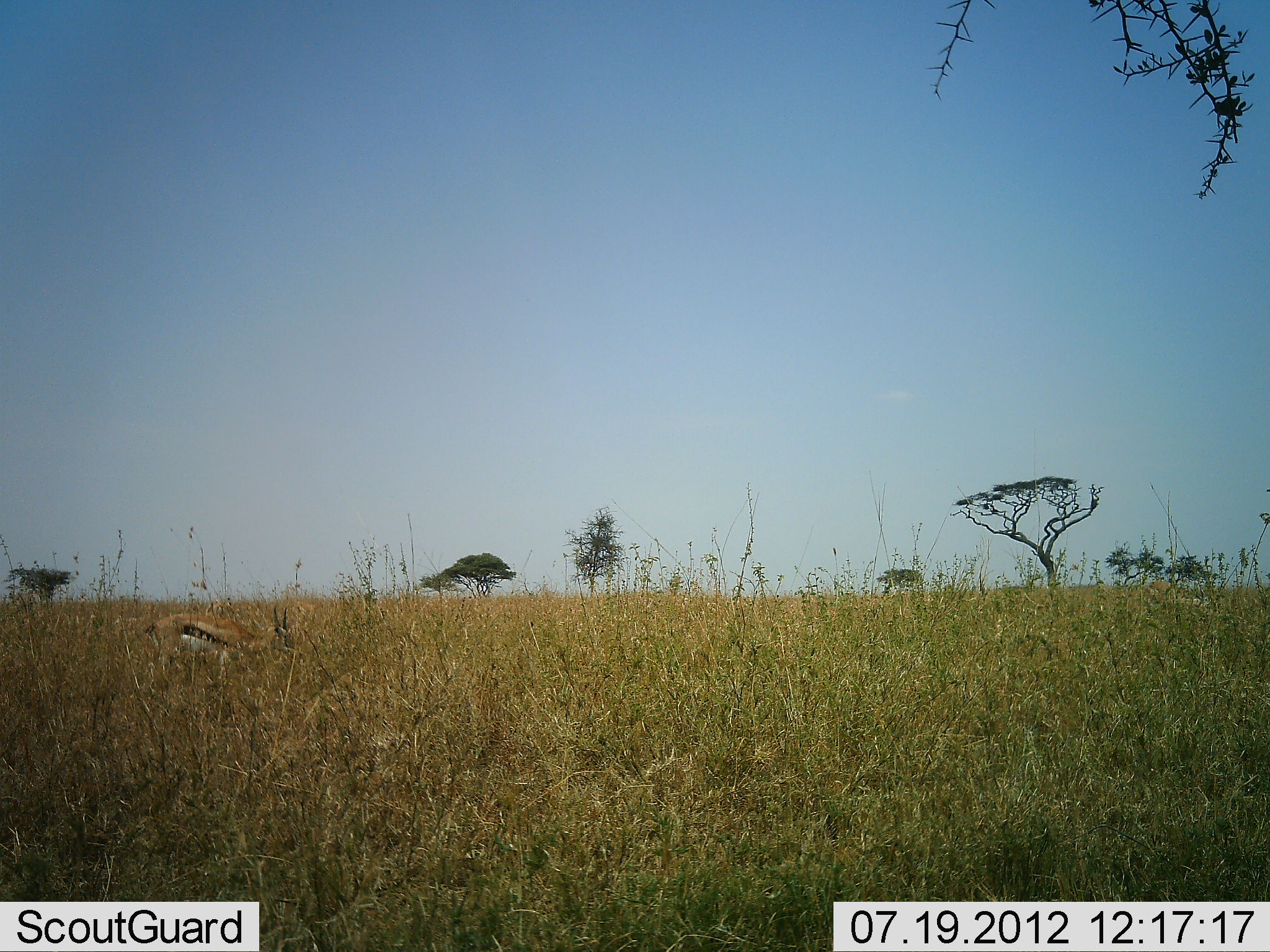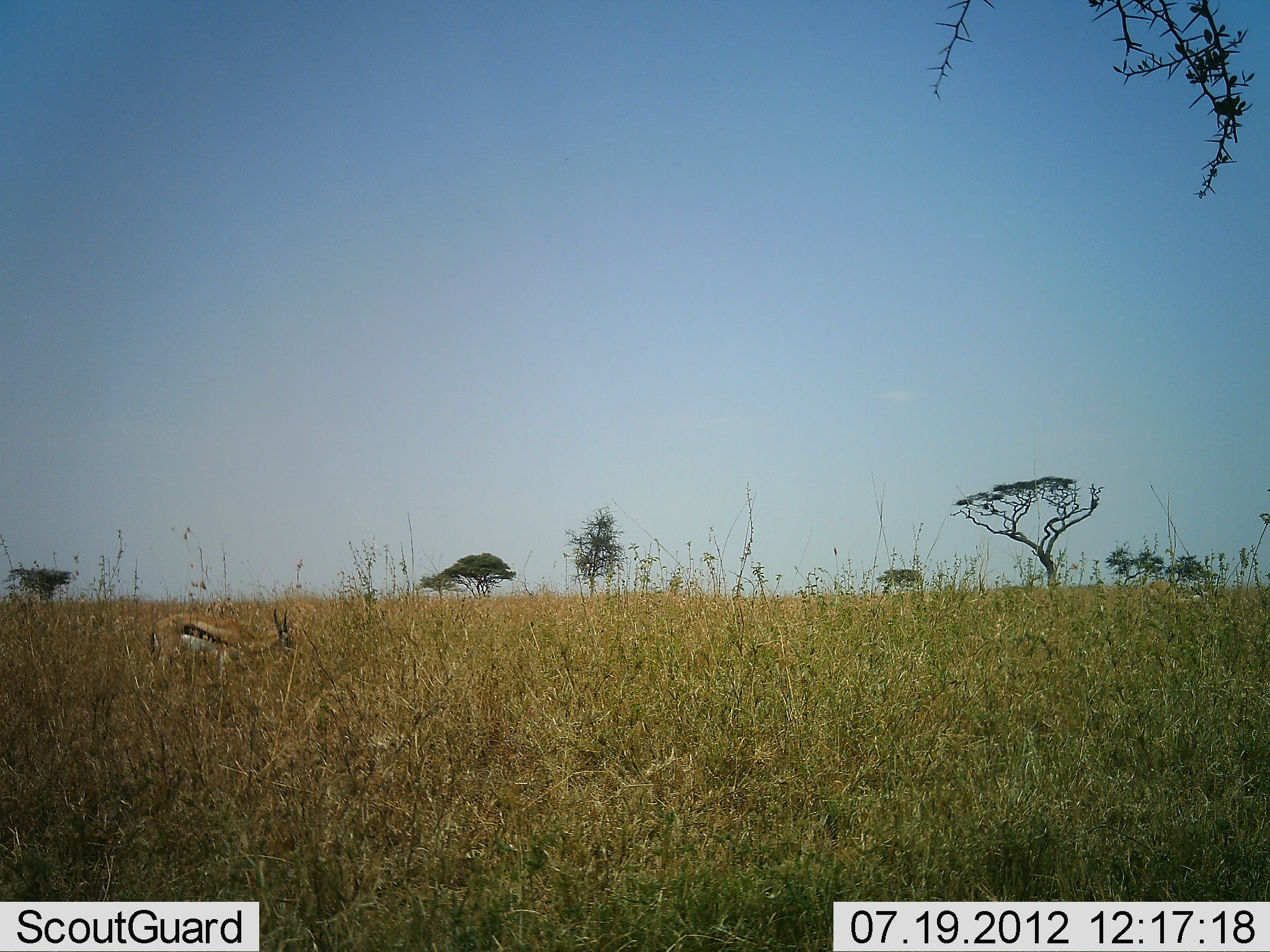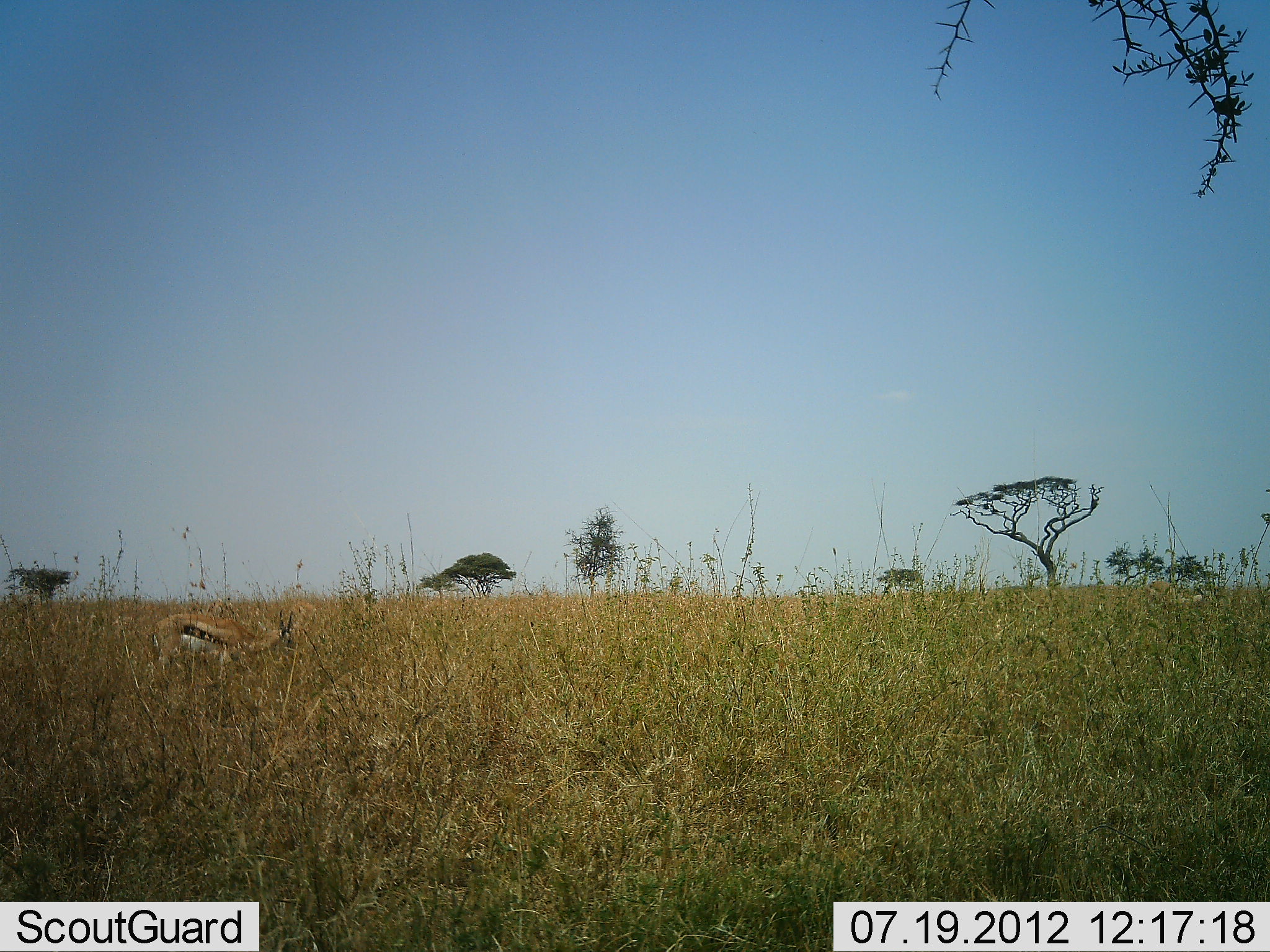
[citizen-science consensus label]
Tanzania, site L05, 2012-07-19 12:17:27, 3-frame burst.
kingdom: Animalia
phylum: Chordata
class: Mammalia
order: Artiodactyla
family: Bovidae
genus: Eudorcas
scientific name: Eudorcas thomsonii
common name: thomson's gazelle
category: gazellethomsons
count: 1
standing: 50%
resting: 0%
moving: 0%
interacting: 0%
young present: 0%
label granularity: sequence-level